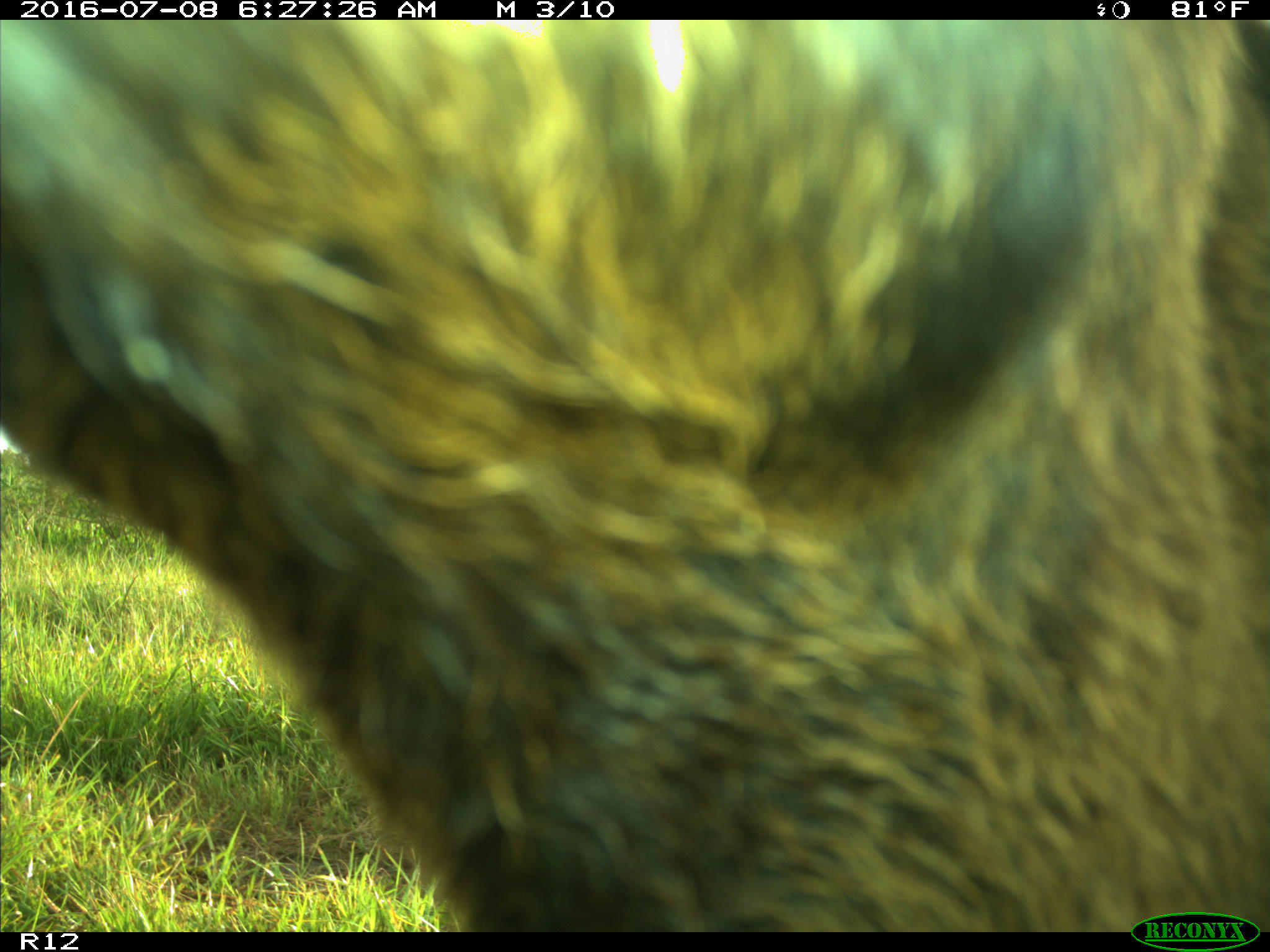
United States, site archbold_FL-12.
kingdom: Animalia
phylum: Chordata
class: Mammalia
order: Artiodactyla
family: Bovidae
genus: Bos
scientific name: Bos taurus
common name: domestic cow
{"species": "Bos taurus (domestic cow)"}